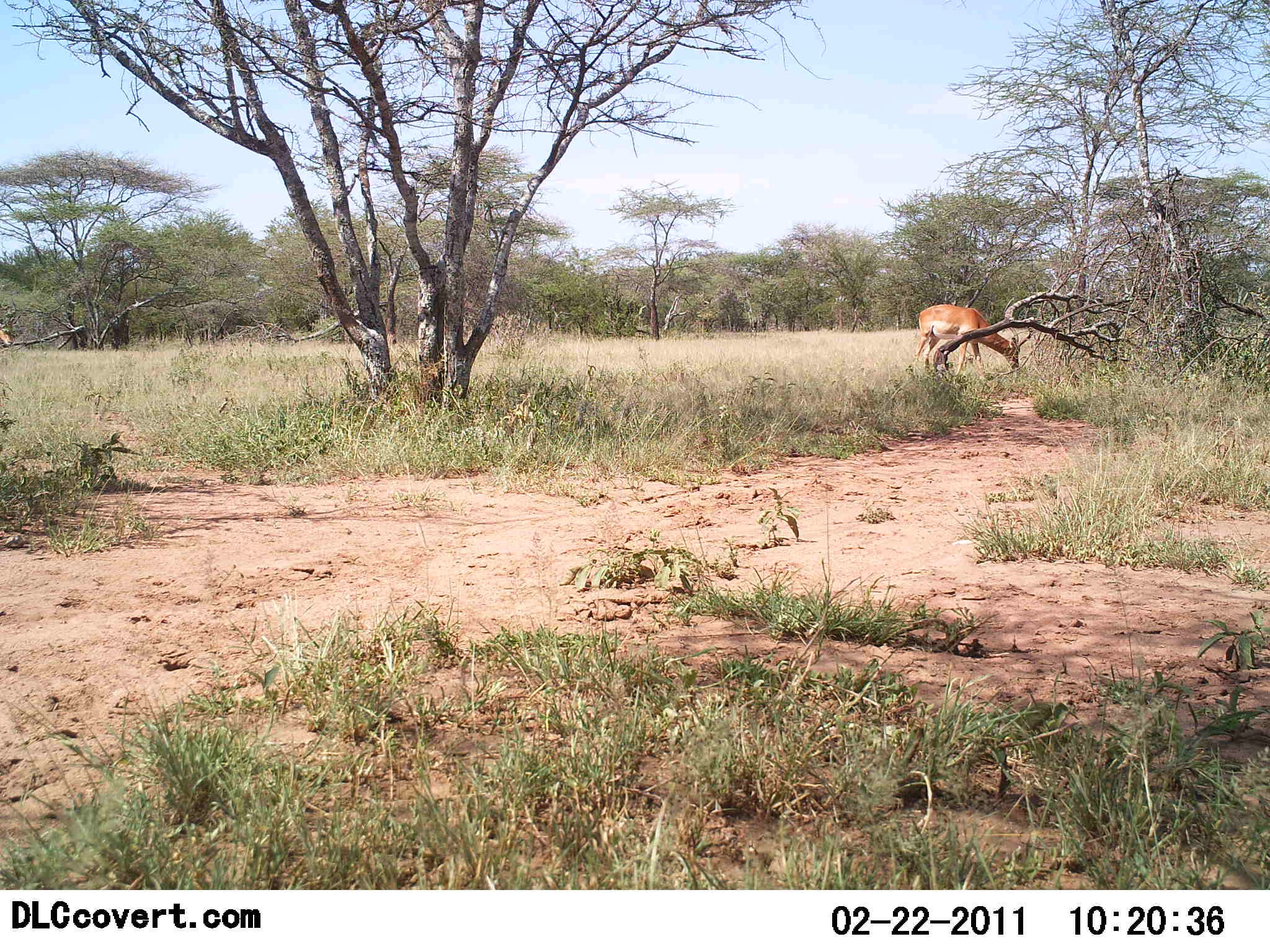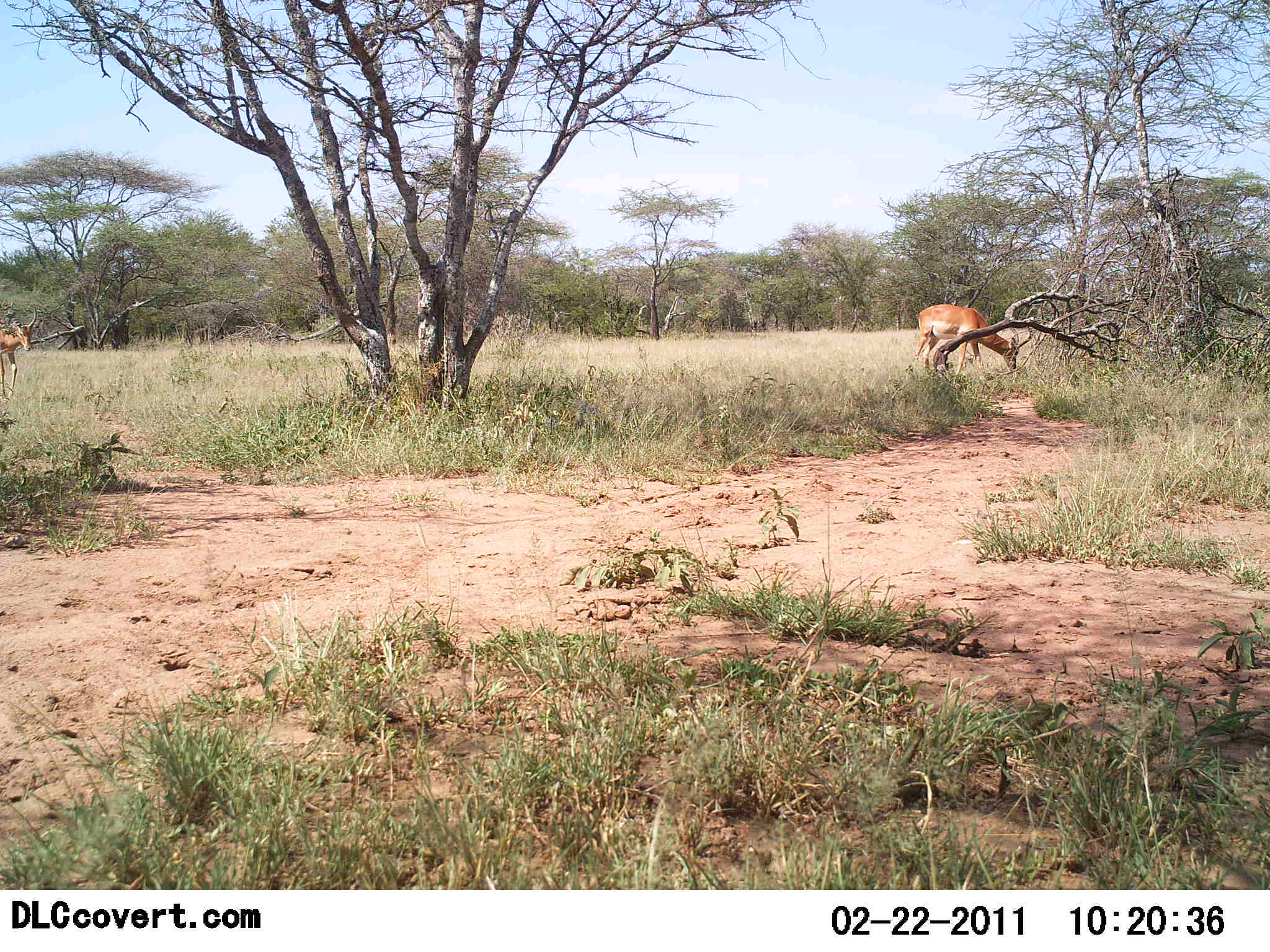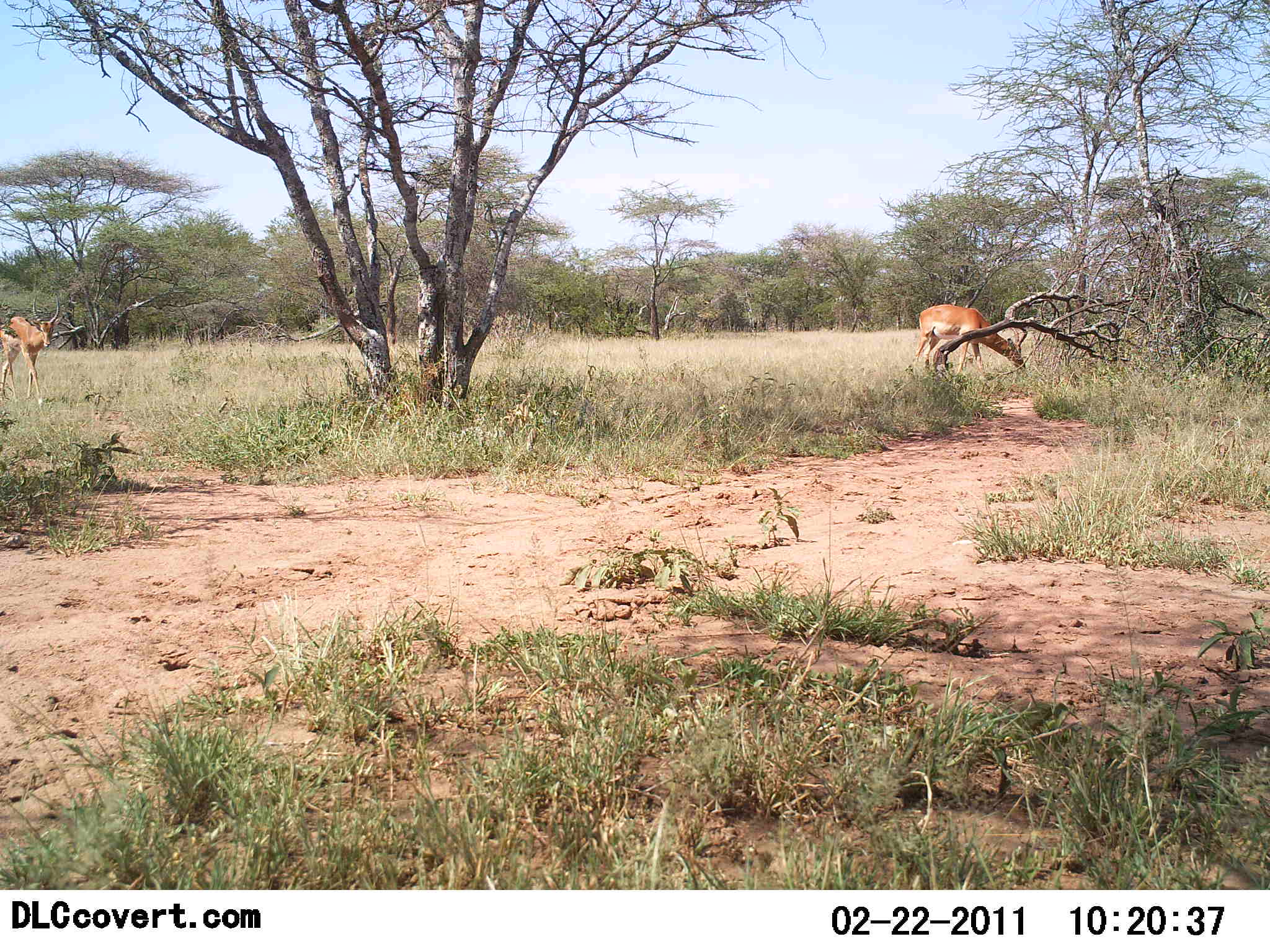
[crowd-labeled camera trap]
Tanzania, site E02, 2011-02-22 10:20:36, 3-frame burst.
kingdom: Animalia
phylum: Chordata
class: Mammalia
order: Artiodactyla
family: Bovidae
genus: Aepyceros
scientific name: Aepyceros melampus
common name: impala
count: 2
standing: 17%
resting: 0%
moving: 92%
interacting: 0%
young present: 0%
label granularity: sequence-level